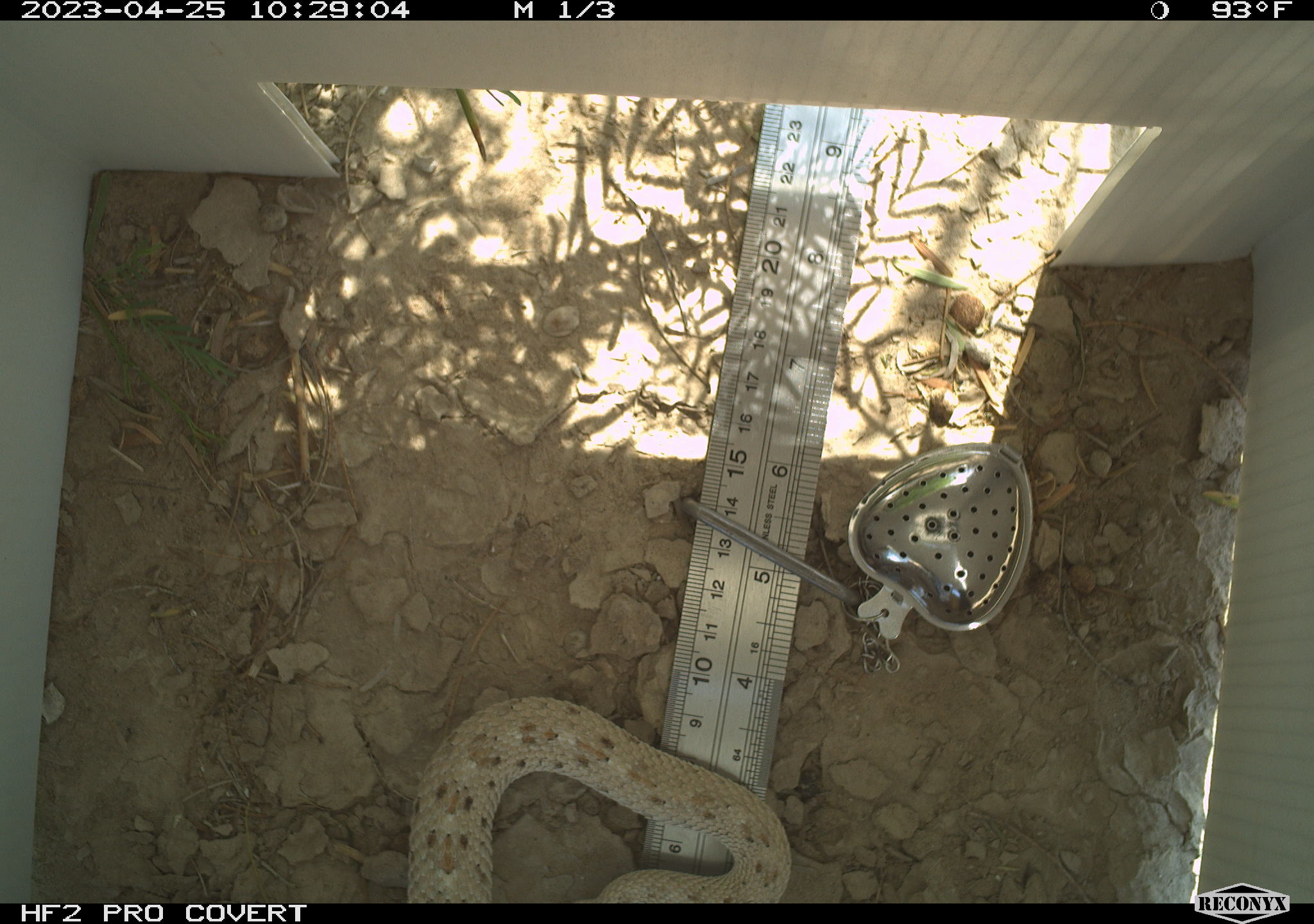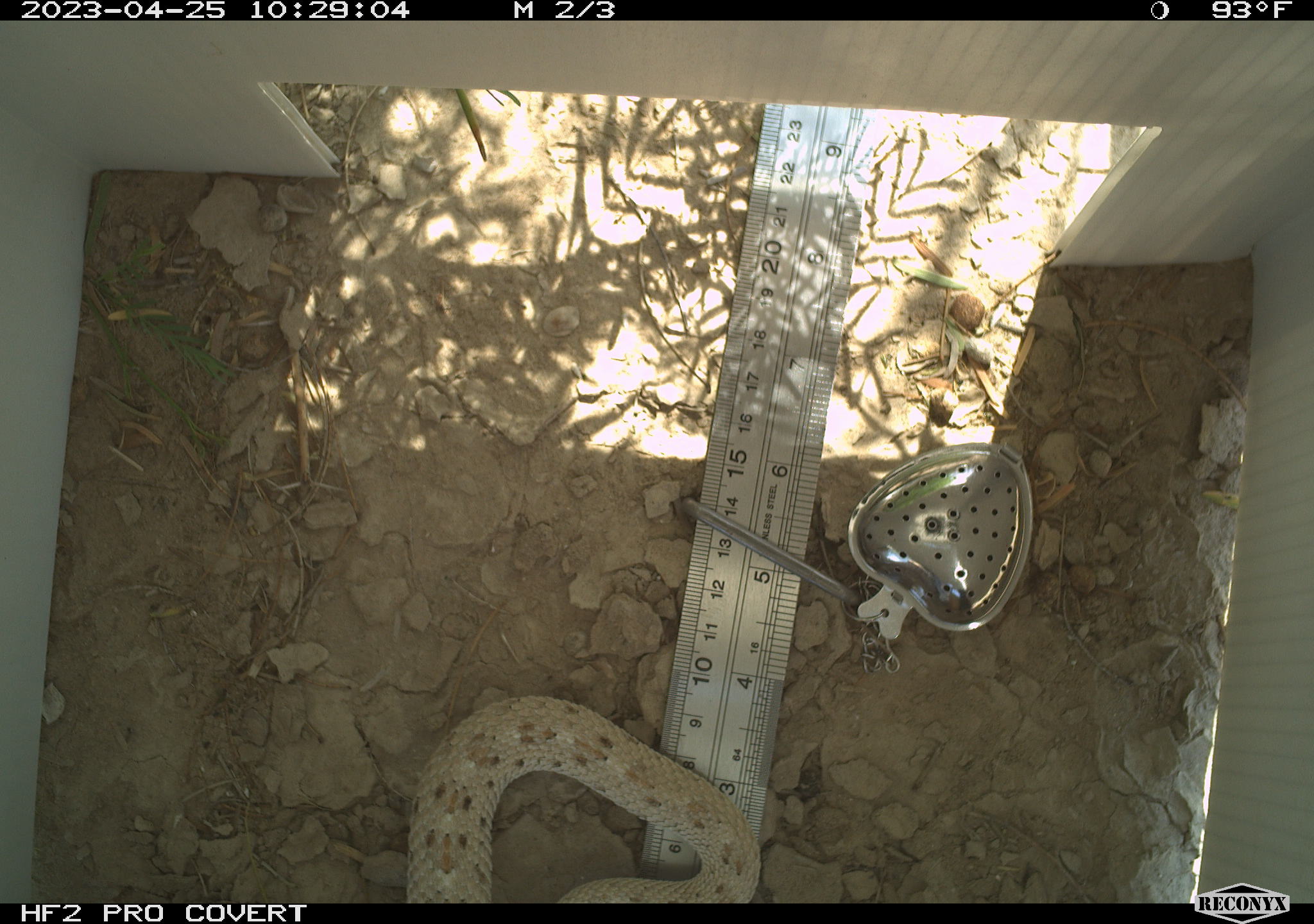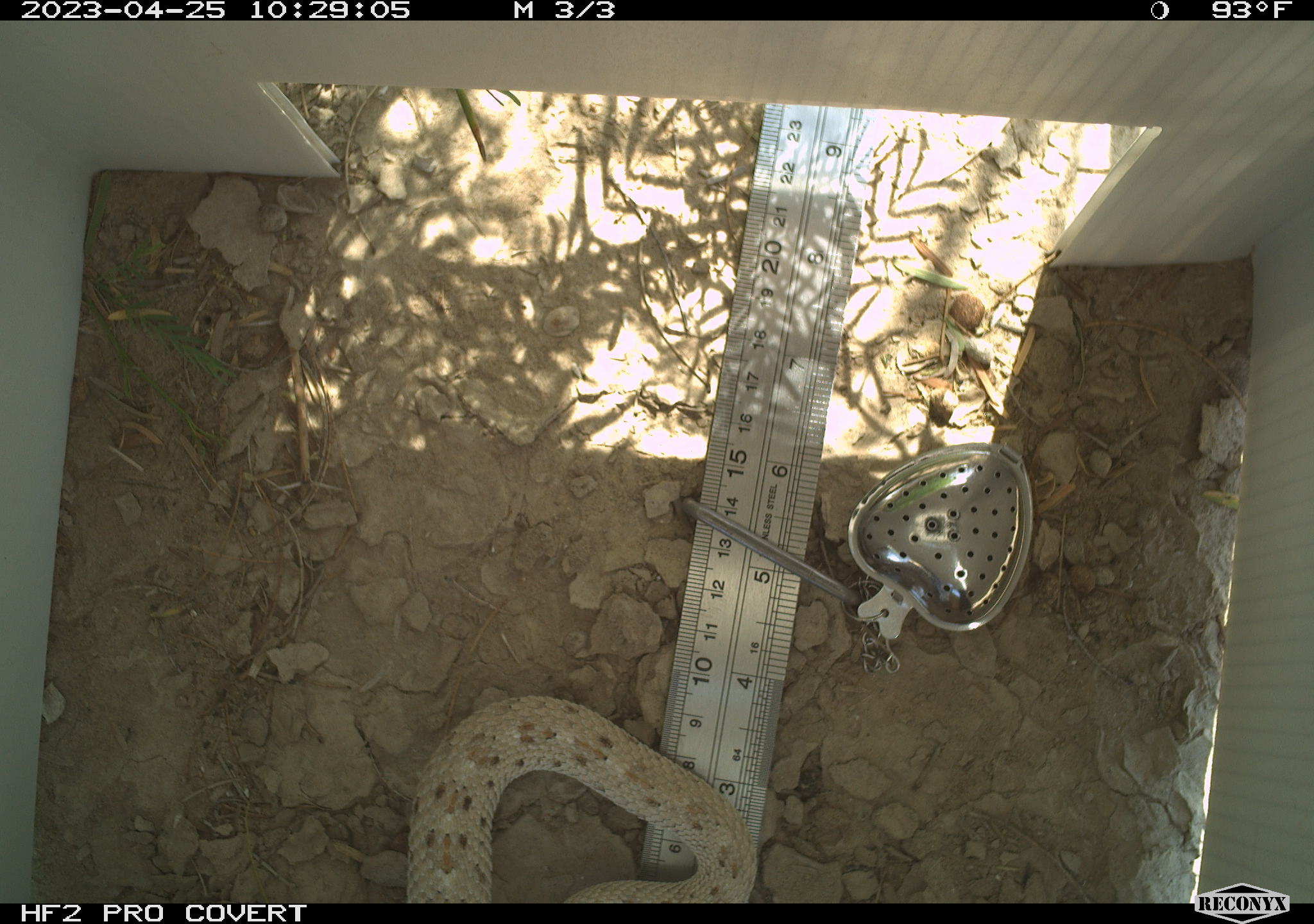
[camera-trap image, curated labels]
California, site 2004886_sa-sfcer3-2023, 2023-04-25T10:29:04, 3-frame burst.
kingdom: Animalia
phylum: Chordata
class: Reptilia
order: Squamata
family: Viperidae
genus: Crotalus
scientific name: Crotalus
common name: rattlers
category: crotalus species